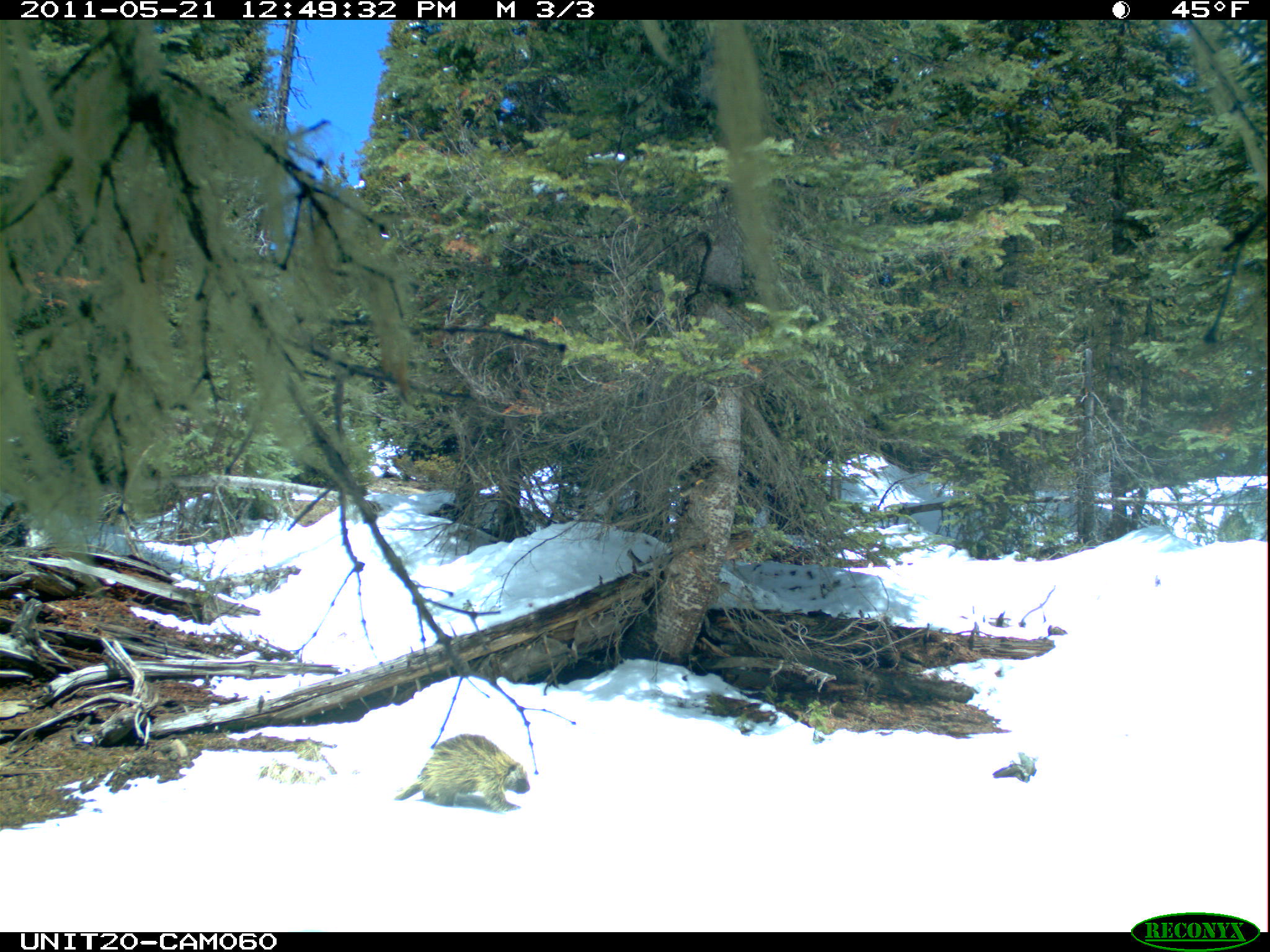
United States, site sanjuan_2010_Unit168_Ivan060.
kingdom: Animalia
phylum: Chordata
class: Mammalia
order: Rodentia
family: Erethizontidae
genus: Erethizon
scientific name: Erethizon dorsatum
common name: north american porcupine